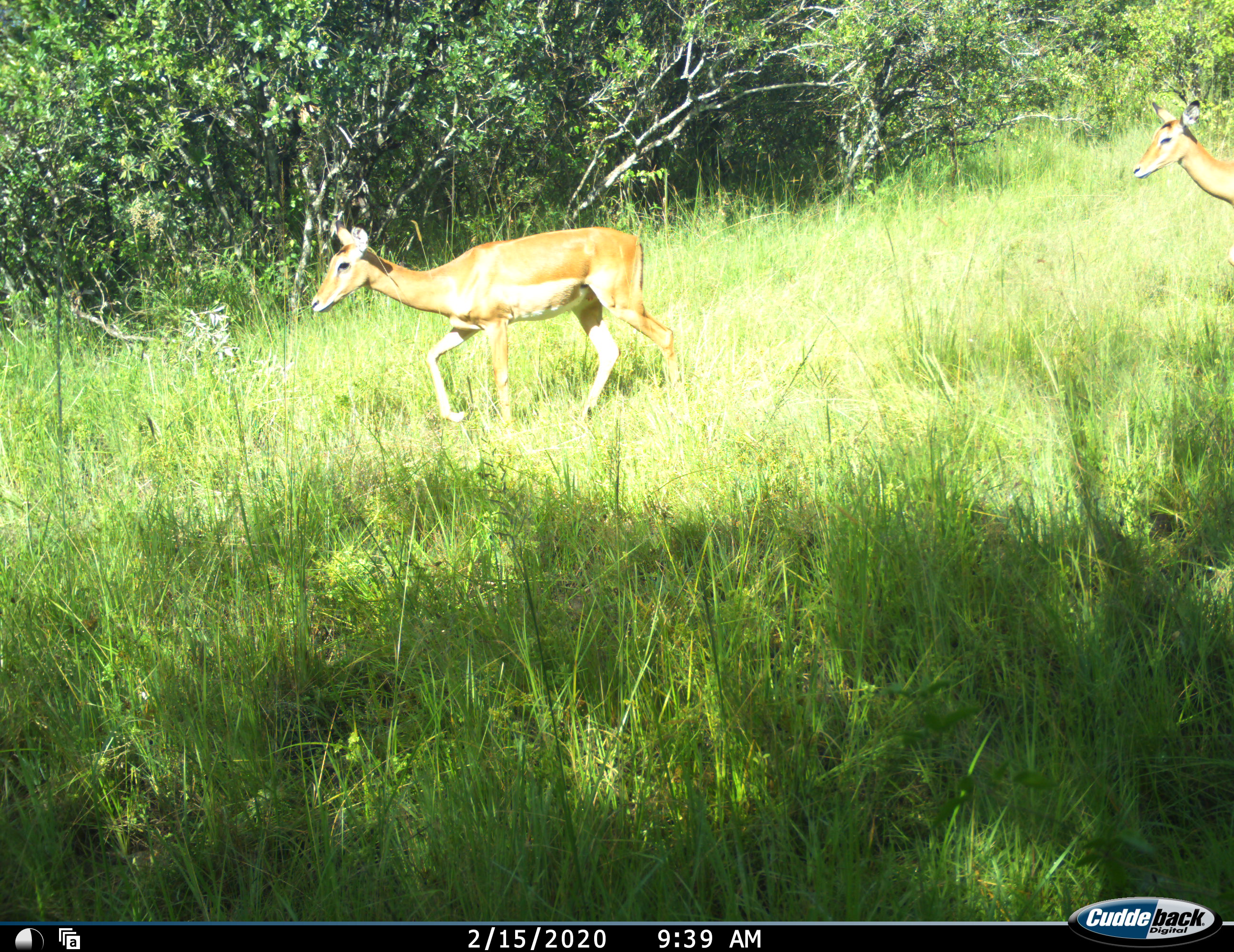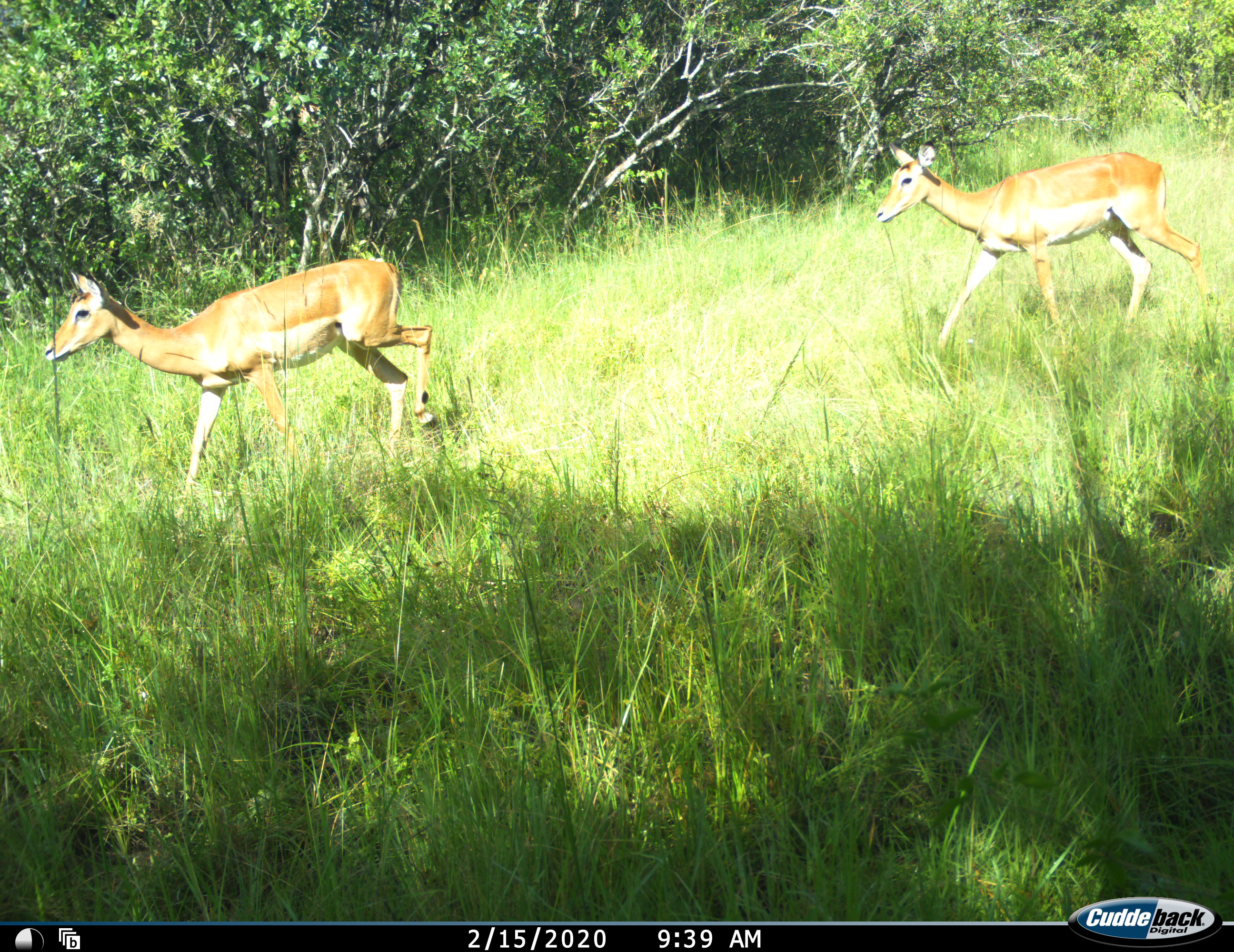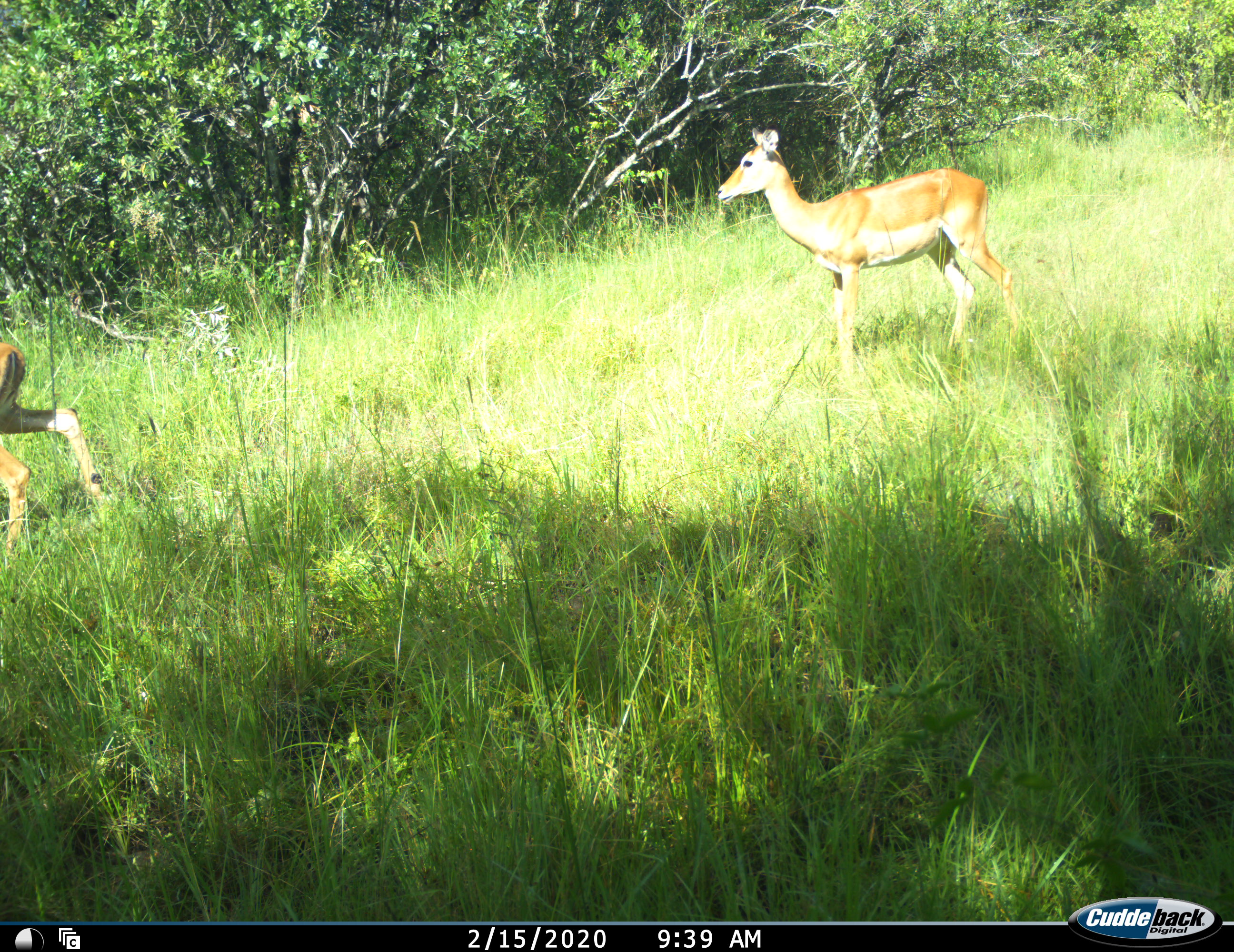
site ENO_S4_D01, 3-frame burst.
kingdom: Animalia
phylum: Chordata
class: Mammalia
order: Artiodactyla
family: Bovidae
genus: Aepyceros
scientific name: Aepyceros melampus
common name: impala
Impala (Aepyceros melampus), count 2. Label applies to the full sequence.